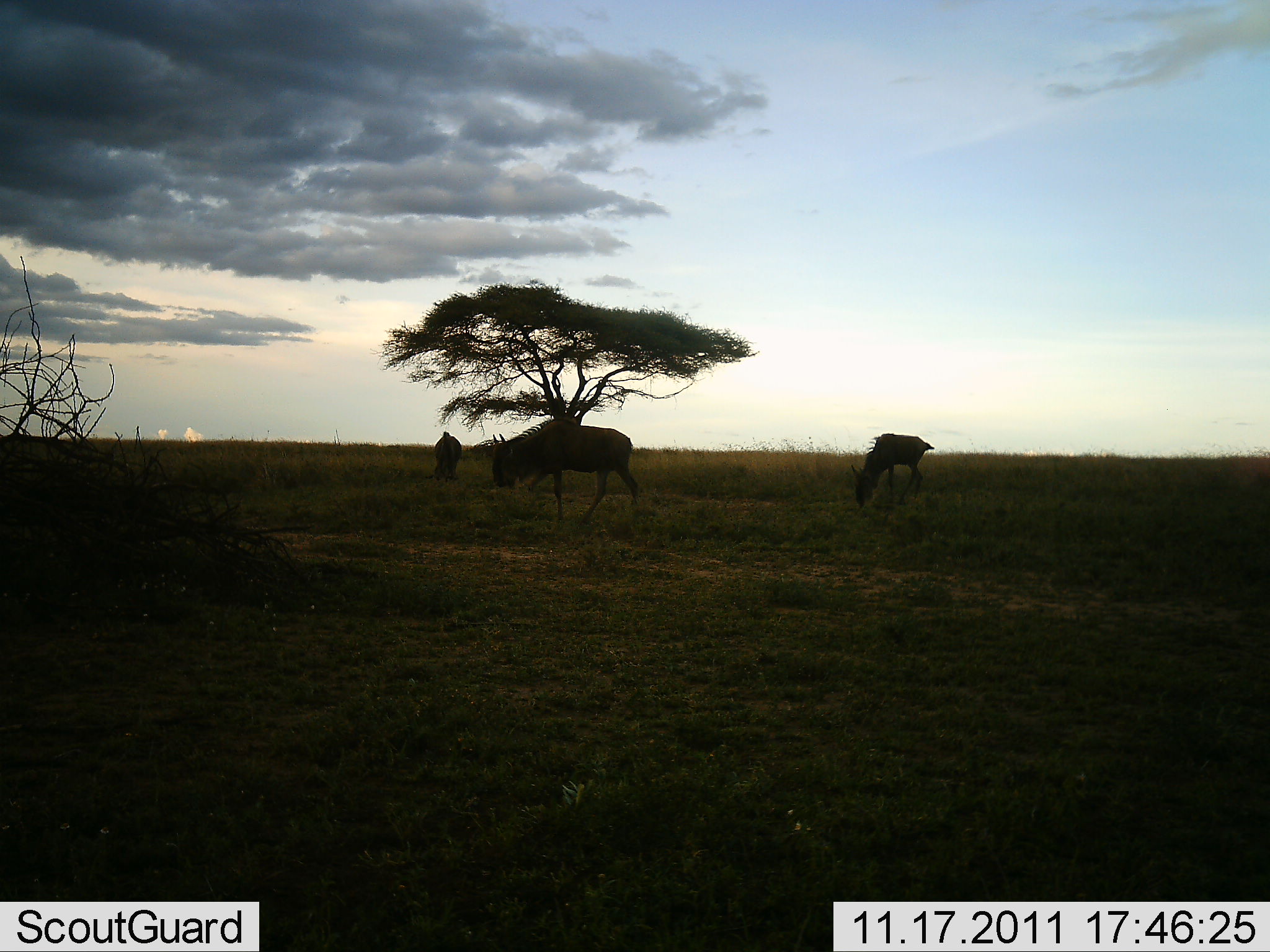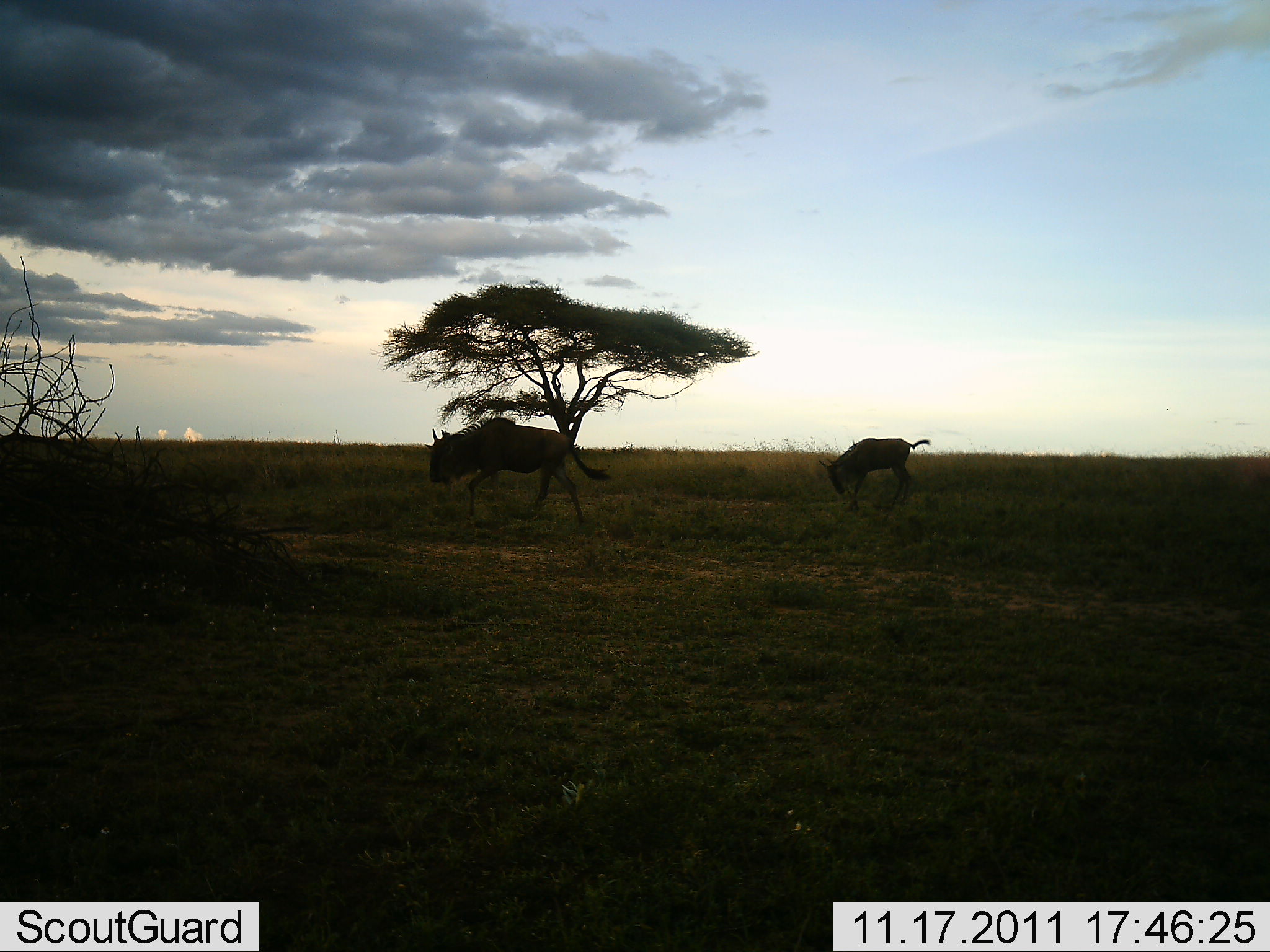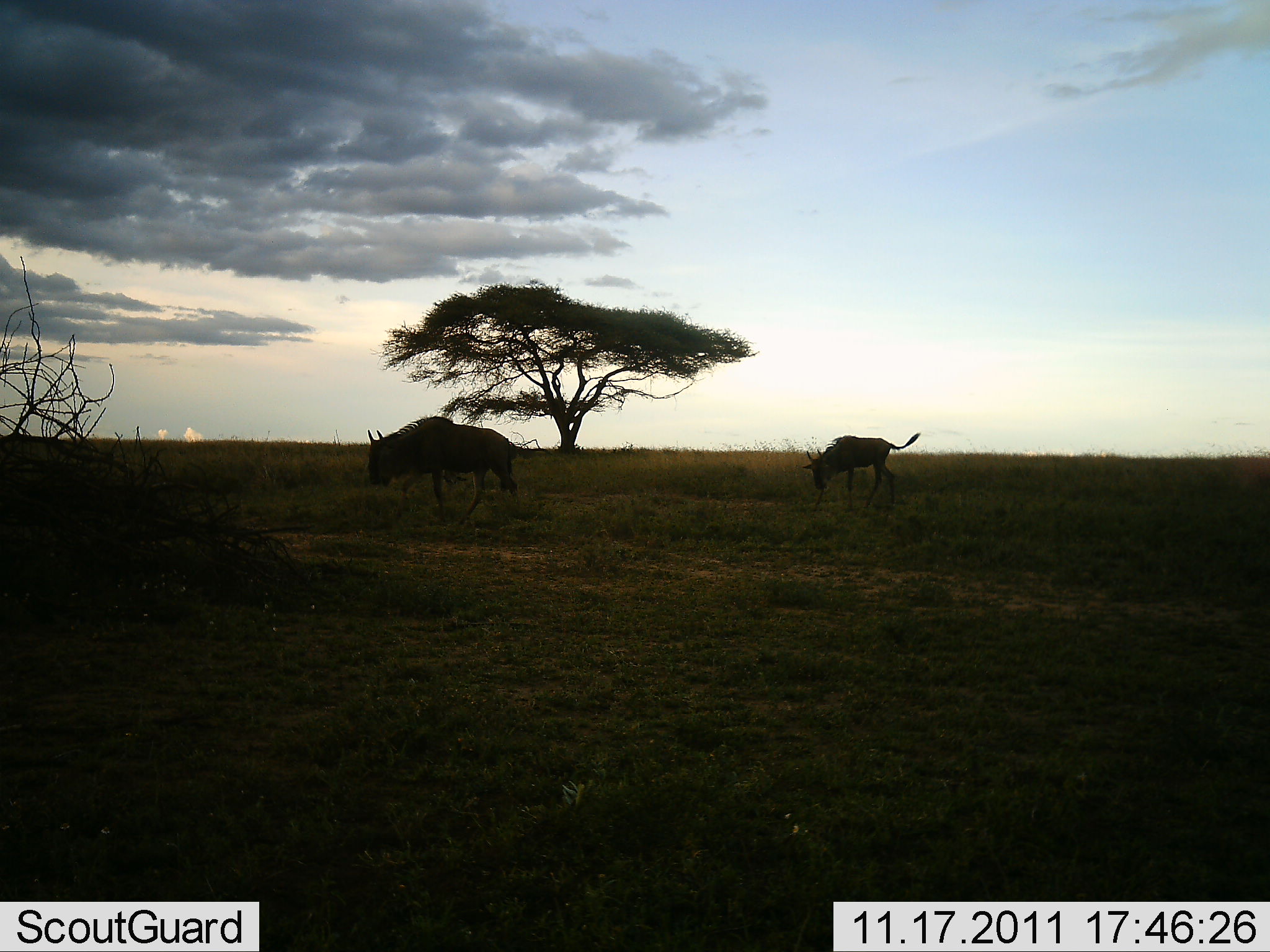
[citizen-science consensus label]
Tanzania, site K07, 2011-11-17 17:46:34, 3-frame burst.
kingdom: Animalia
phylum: Chordata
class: Mammalia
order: Artiodactyla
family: Bovidae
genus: Connochaetes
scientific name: Connochaetes taurinus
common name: blue wildebeest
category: wildebeest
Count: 3.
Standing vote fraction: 21%.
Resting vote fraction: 0%.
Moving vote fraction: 57%.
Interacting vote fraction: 0%.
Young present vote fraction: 7%.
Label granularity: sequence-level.